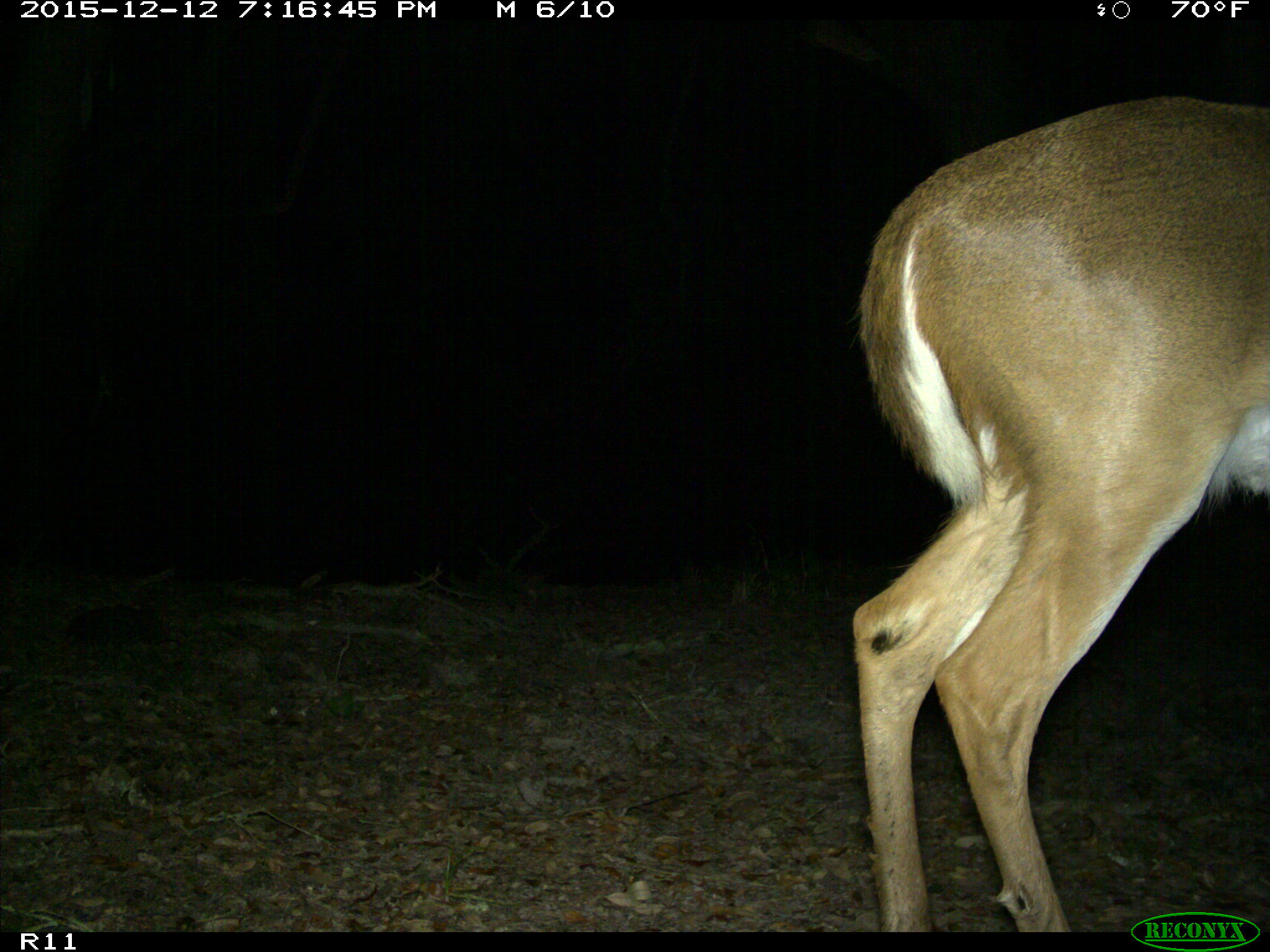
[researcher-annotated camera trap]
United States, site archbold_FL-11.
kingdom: Animalia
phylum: Chordata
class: Mammalia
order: Artiodactyla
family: Cervidae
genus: Odocoileus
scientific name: Odocoileus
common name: deer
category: unidentified deer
Unidentified deer (deer) (Odocoileus).